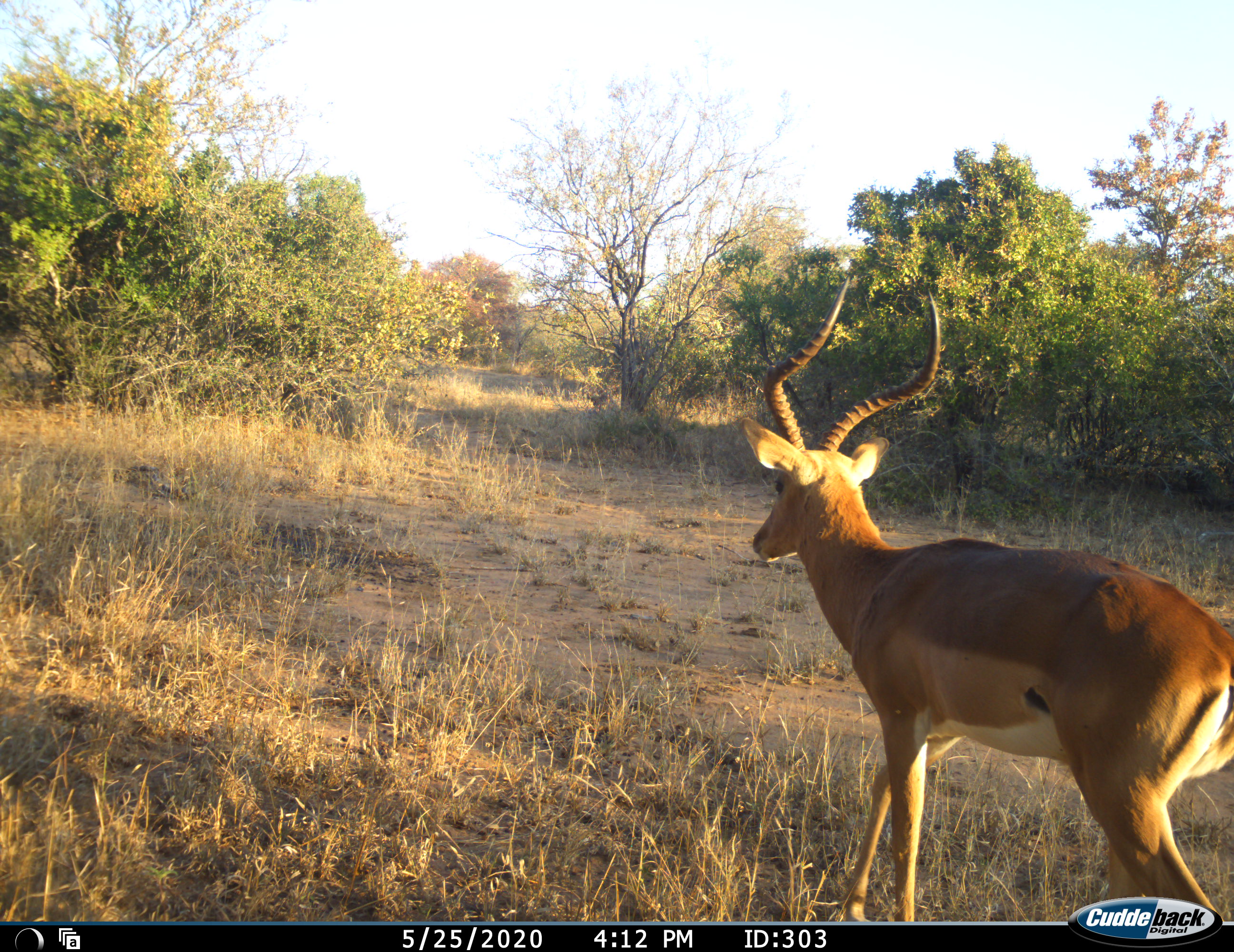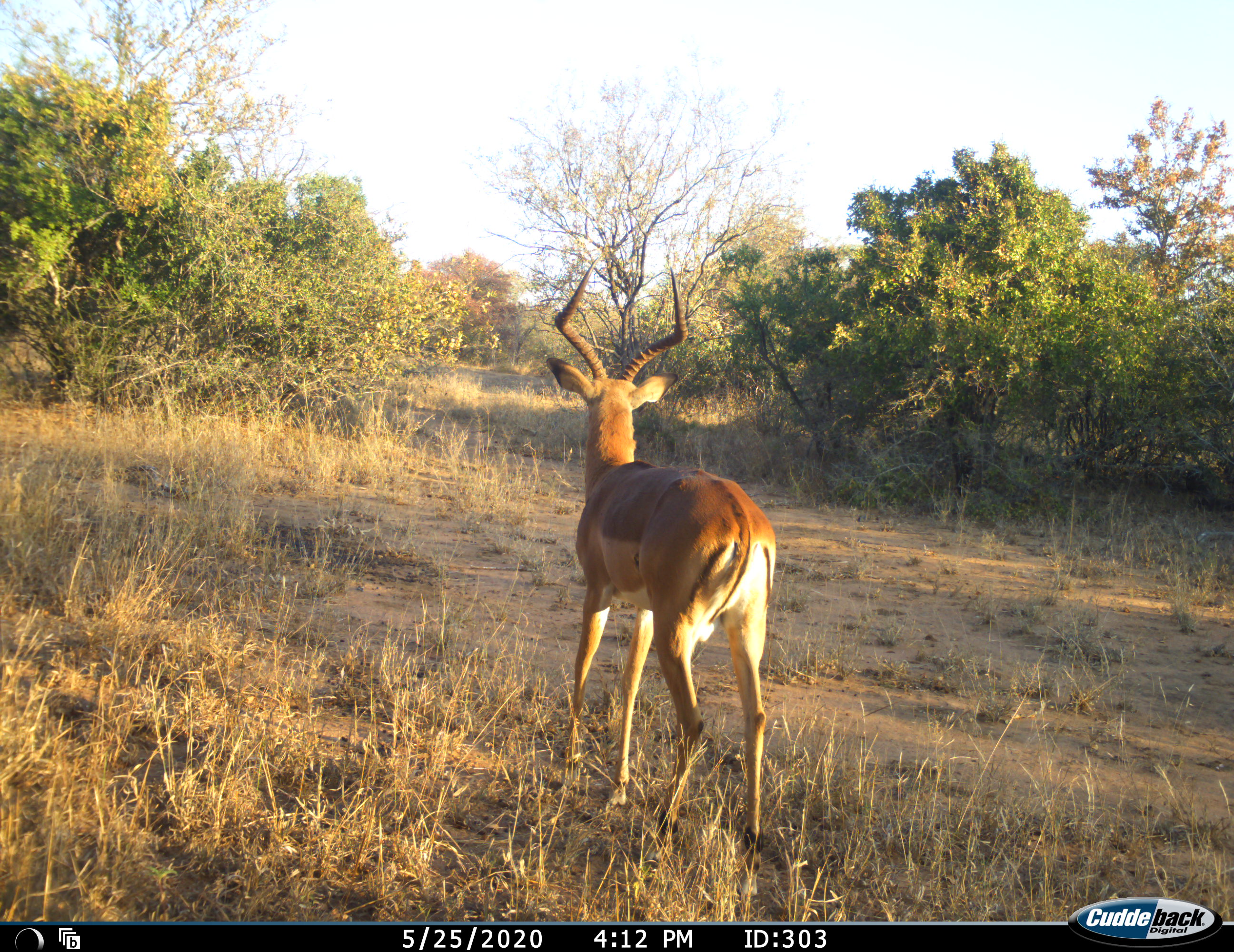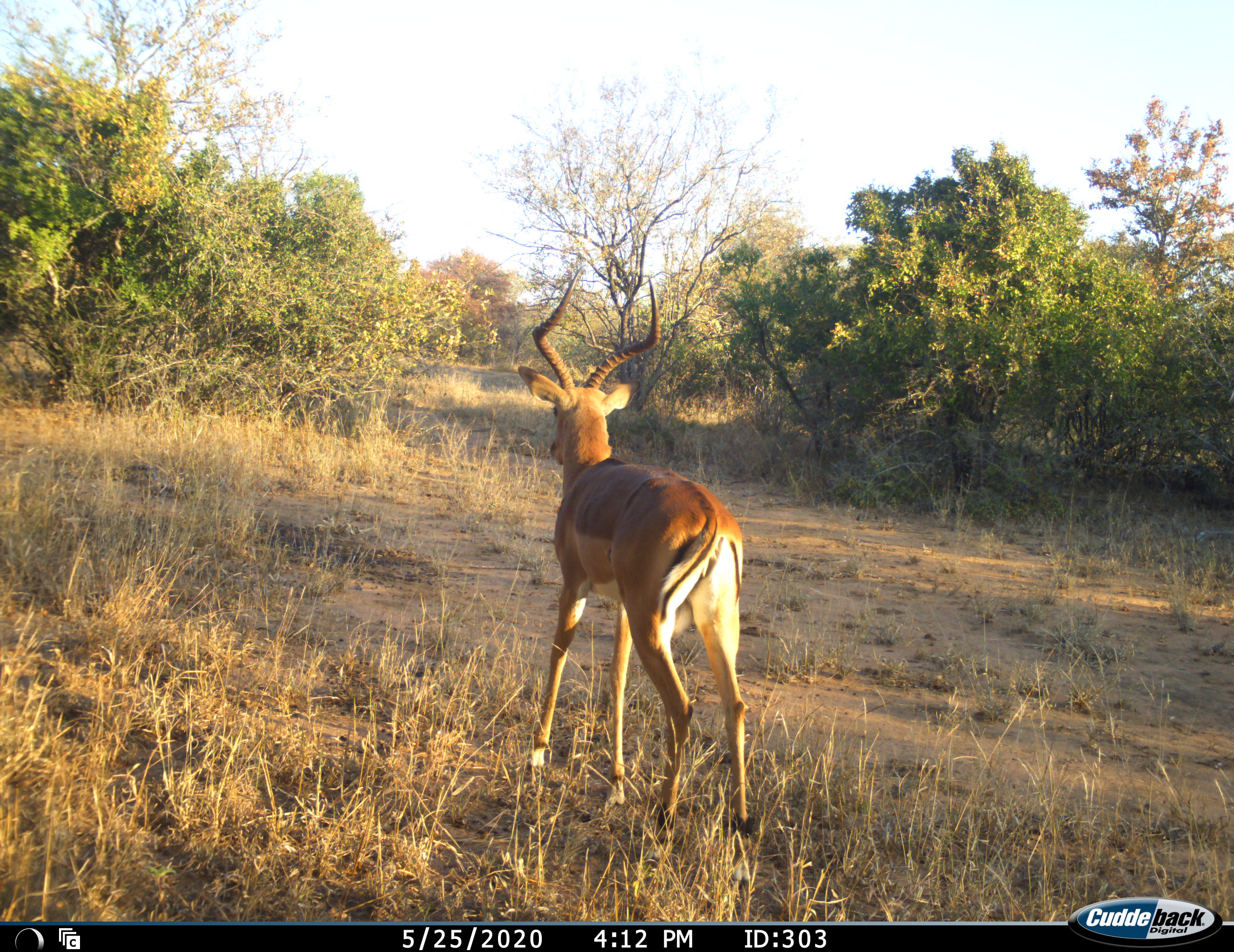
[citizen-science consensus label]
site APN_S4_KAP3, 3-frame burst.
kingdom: Animalia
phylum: Chordata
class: Mammalia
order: Artiodactyla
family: Bovidae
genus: Aepyceros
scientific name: Aepyceros melampus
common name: impala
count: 1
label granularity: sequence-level